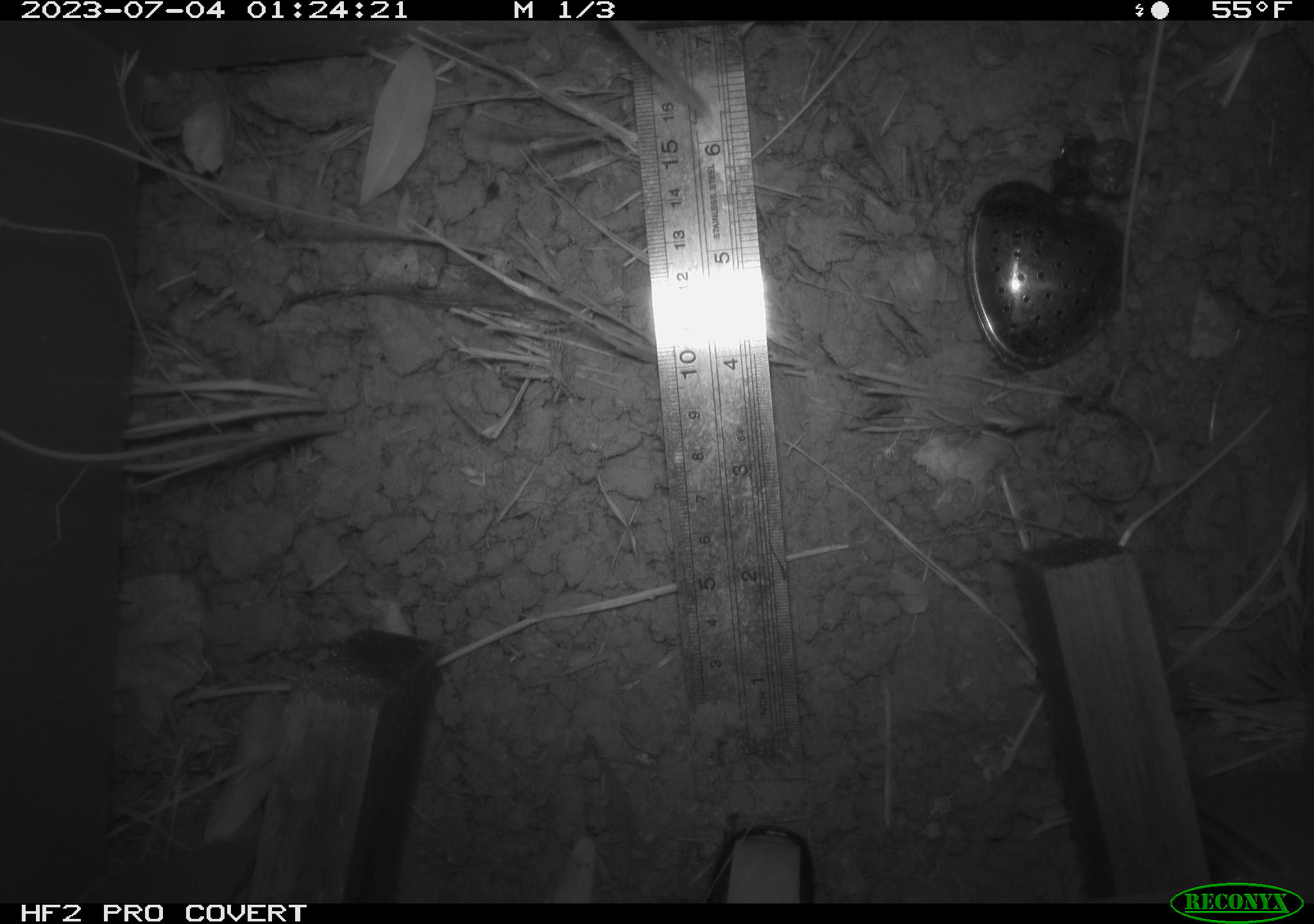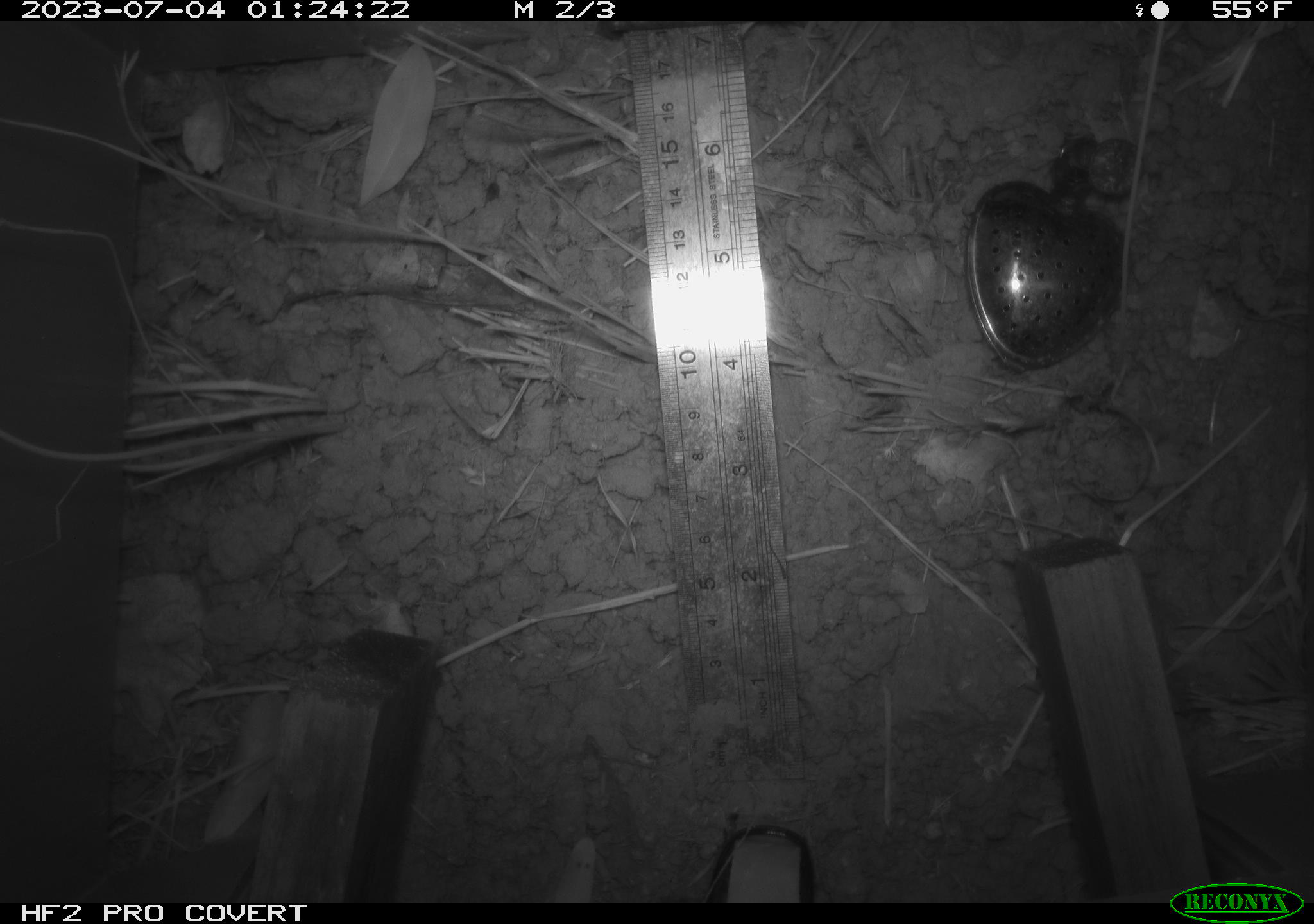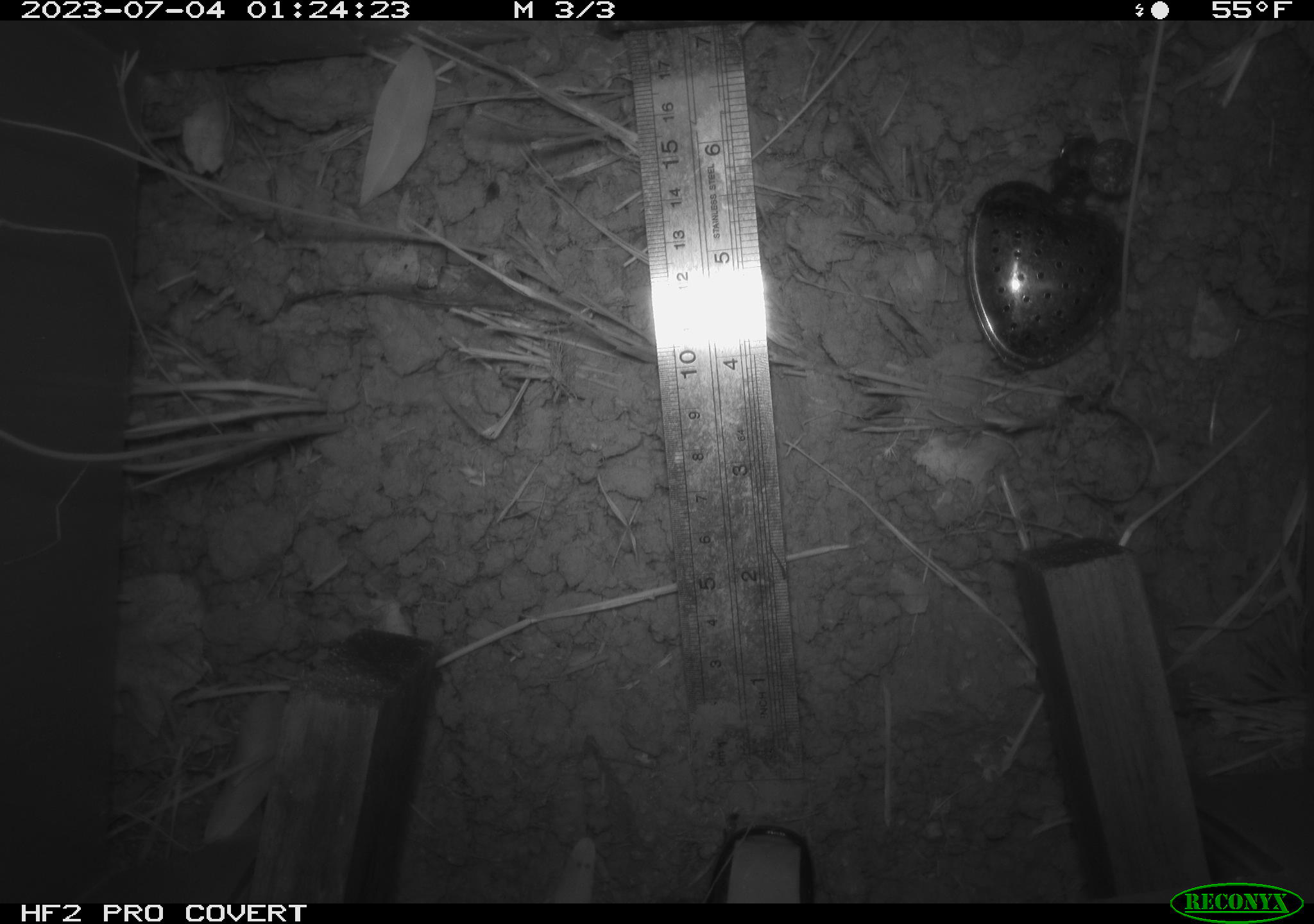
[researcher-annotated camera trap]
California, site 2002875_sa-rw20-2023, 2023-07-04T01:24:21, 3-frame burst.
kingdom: Animalia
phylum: Chordata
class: Mammalia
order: Rodentia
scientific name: Rodentia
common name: rodent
Rodent (Rodentia).